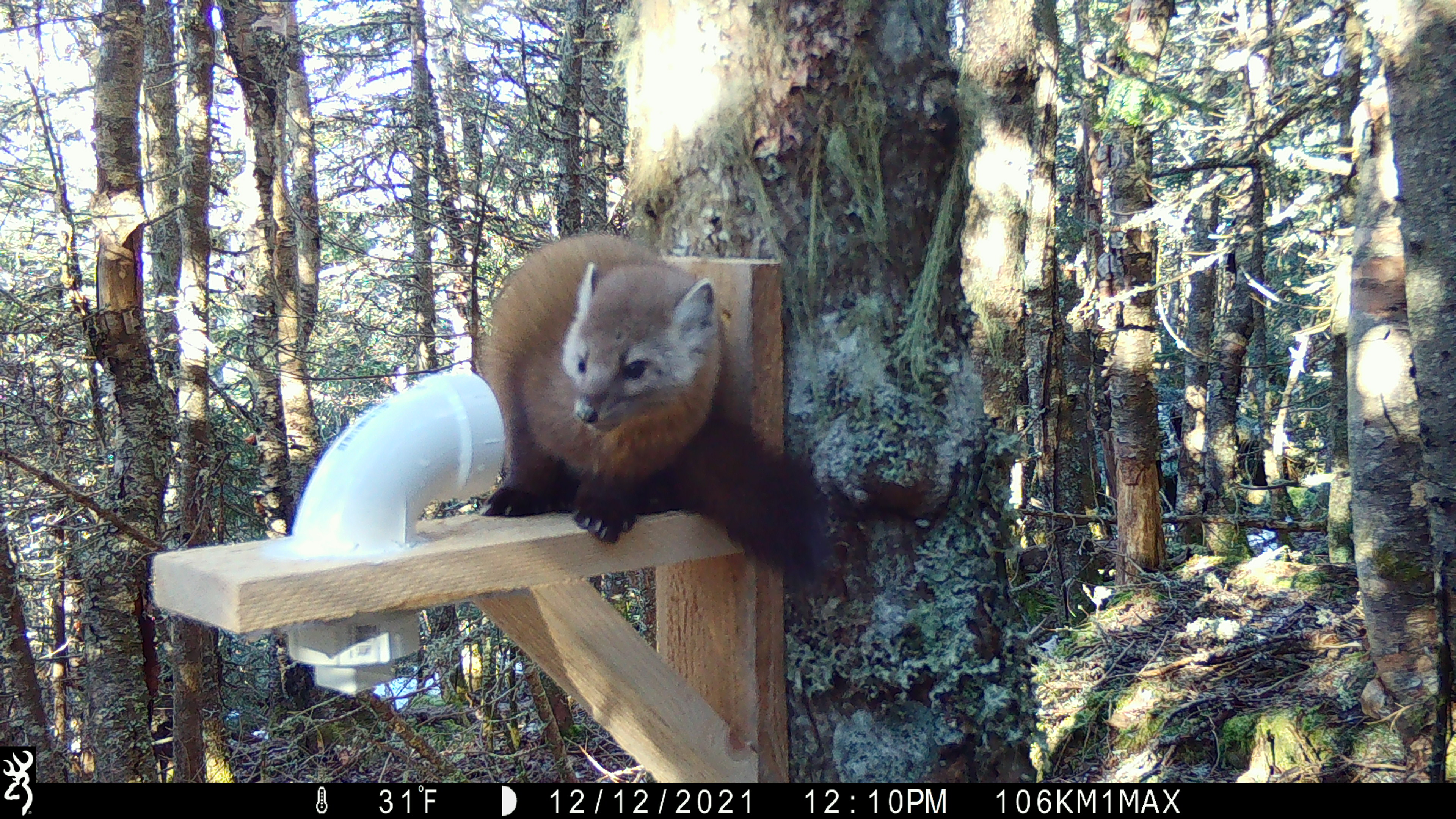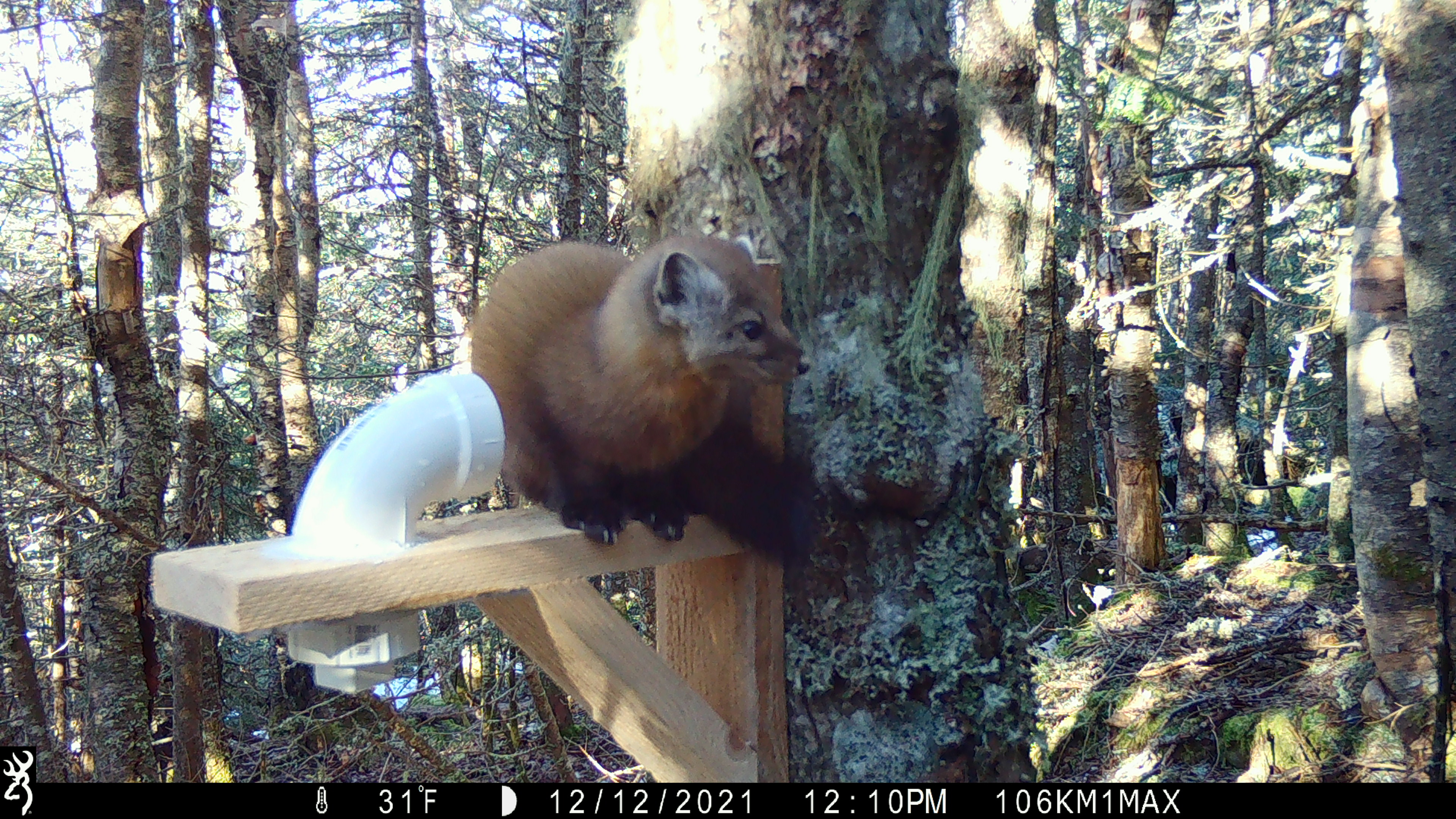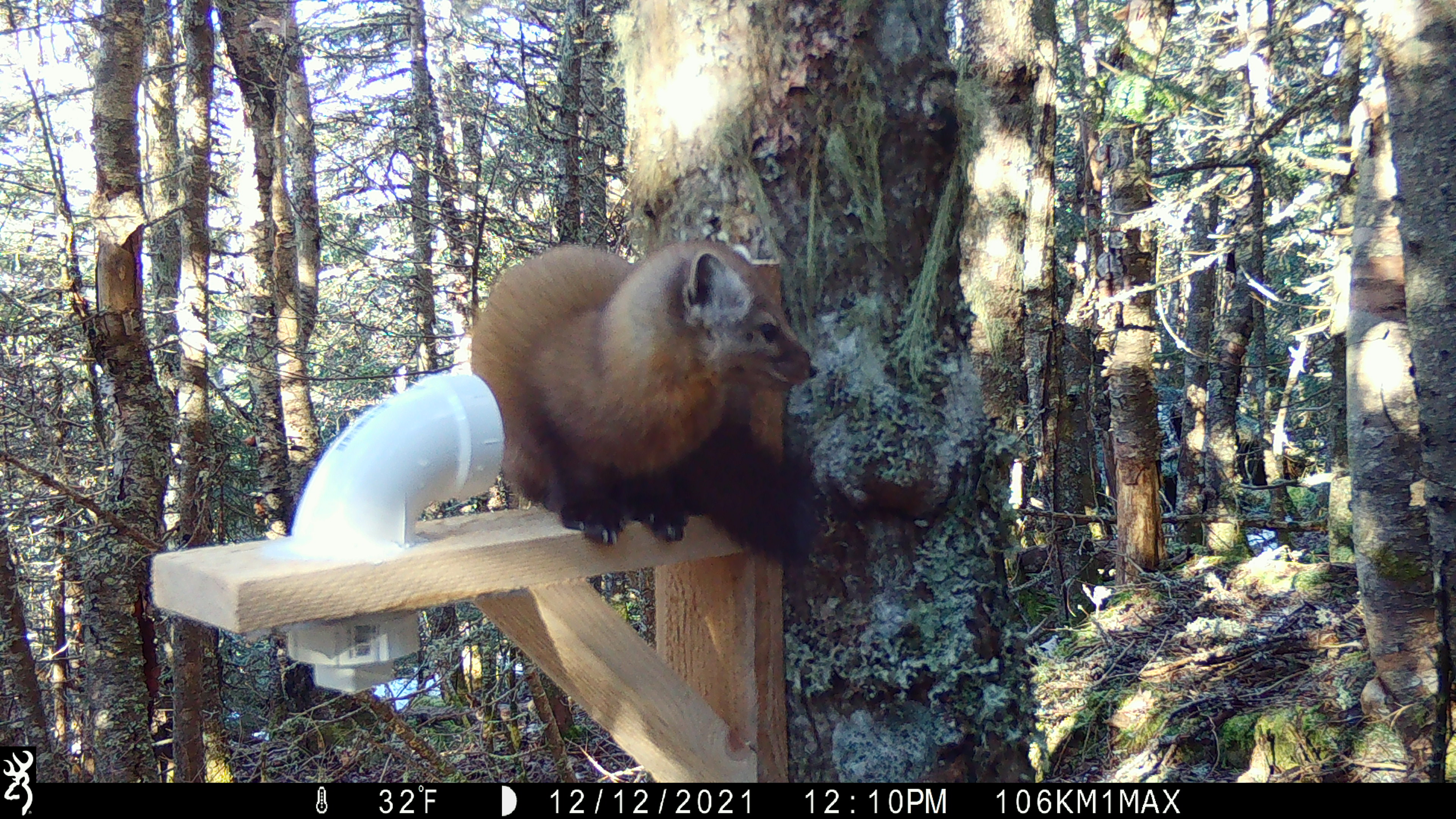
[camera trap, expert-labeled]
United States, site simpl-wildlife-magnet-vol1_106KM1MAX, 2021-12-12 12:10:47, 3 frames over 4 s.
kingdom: Animalia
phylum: Chordata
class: Mammalia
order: Carnivora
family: Mustelidae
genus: Martes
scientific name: Martes americana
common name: american marten